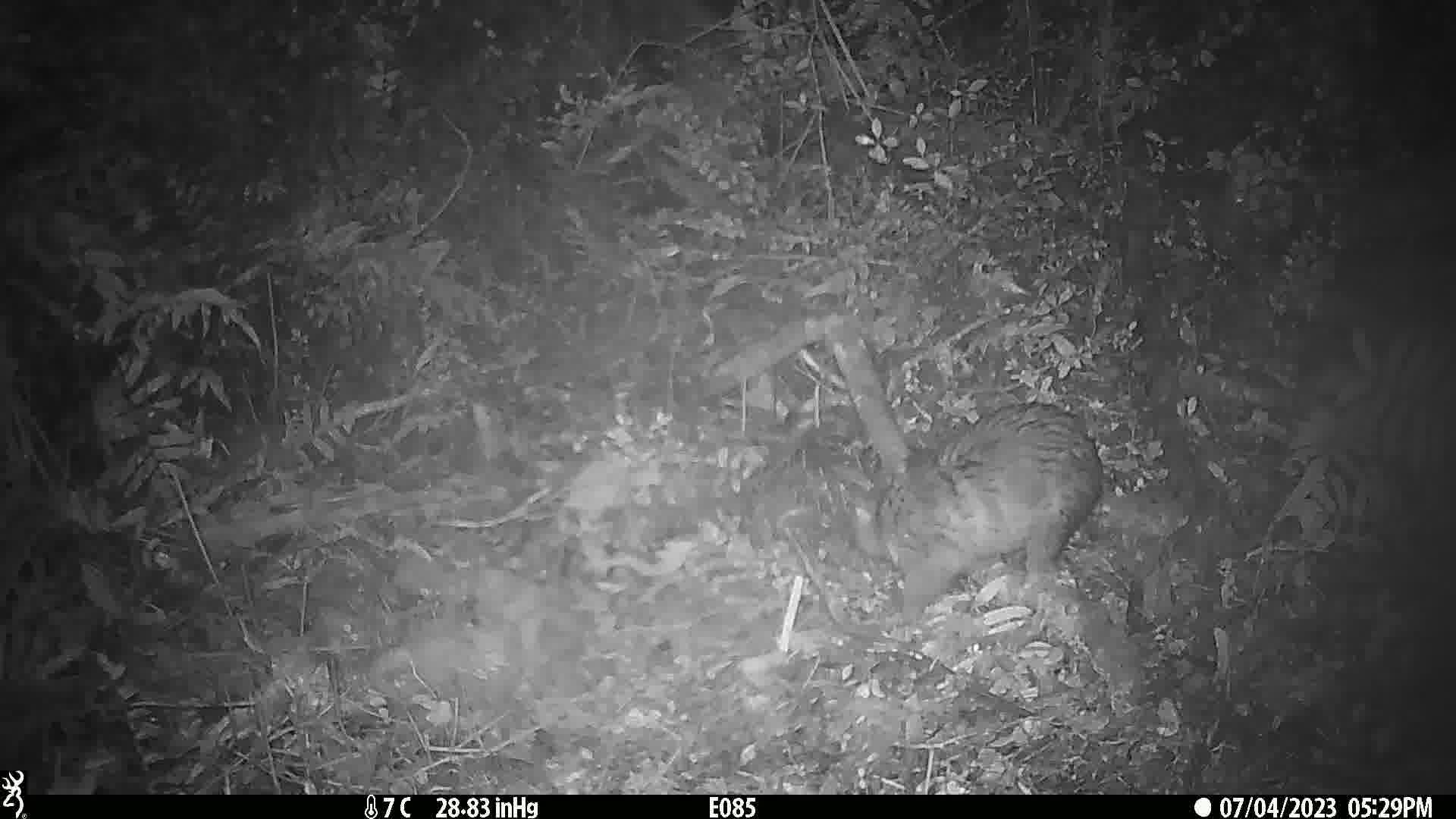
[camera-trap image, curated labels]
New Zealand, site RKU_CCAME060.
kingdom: Animalia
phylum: Chordata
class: Mammalia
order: Diprotodontia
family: Phalangeridae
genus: Trichosurus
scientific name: Trichosurus vulpecula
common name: common brushtail possum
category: possum